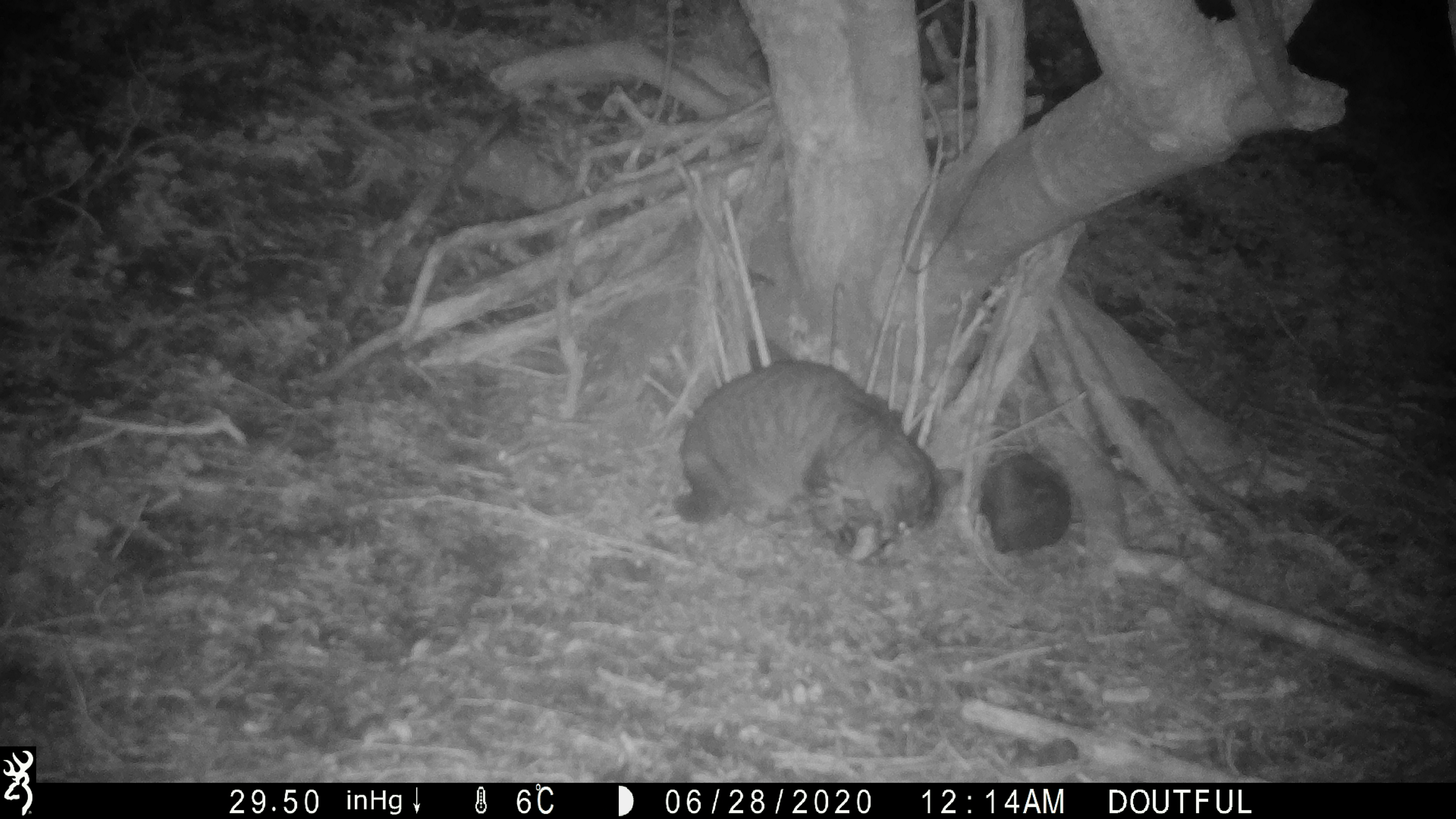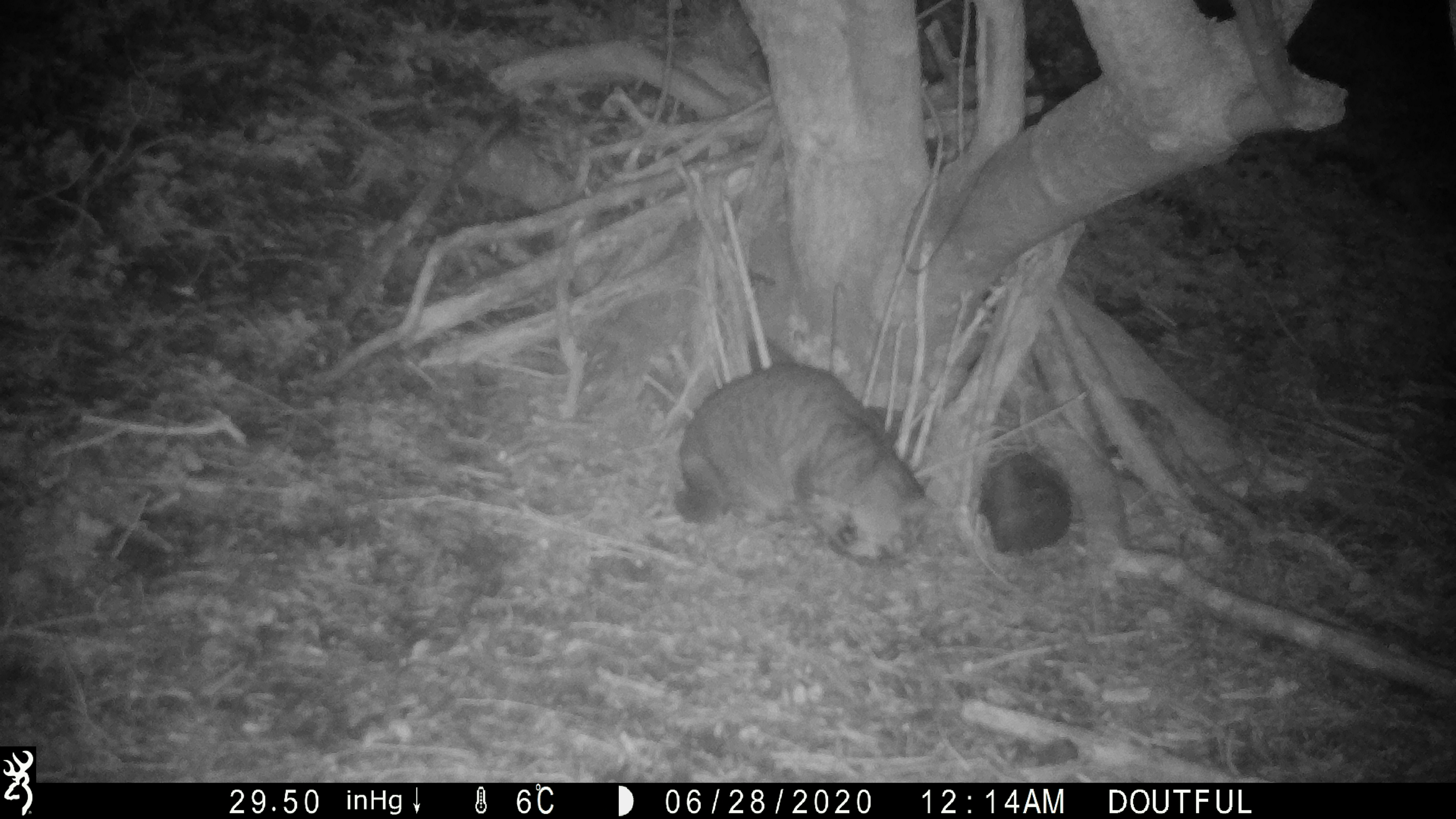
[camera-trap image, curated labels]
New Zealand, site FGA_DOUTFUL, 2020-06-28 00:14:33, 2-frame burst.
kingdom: Animalia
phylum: Chordata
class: Mammalia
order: Carnivora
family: Felidae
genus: Felis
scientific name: Felis catus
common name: domestic cat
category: cat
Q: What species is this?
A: Cat (domestic cat) (Felis catus).